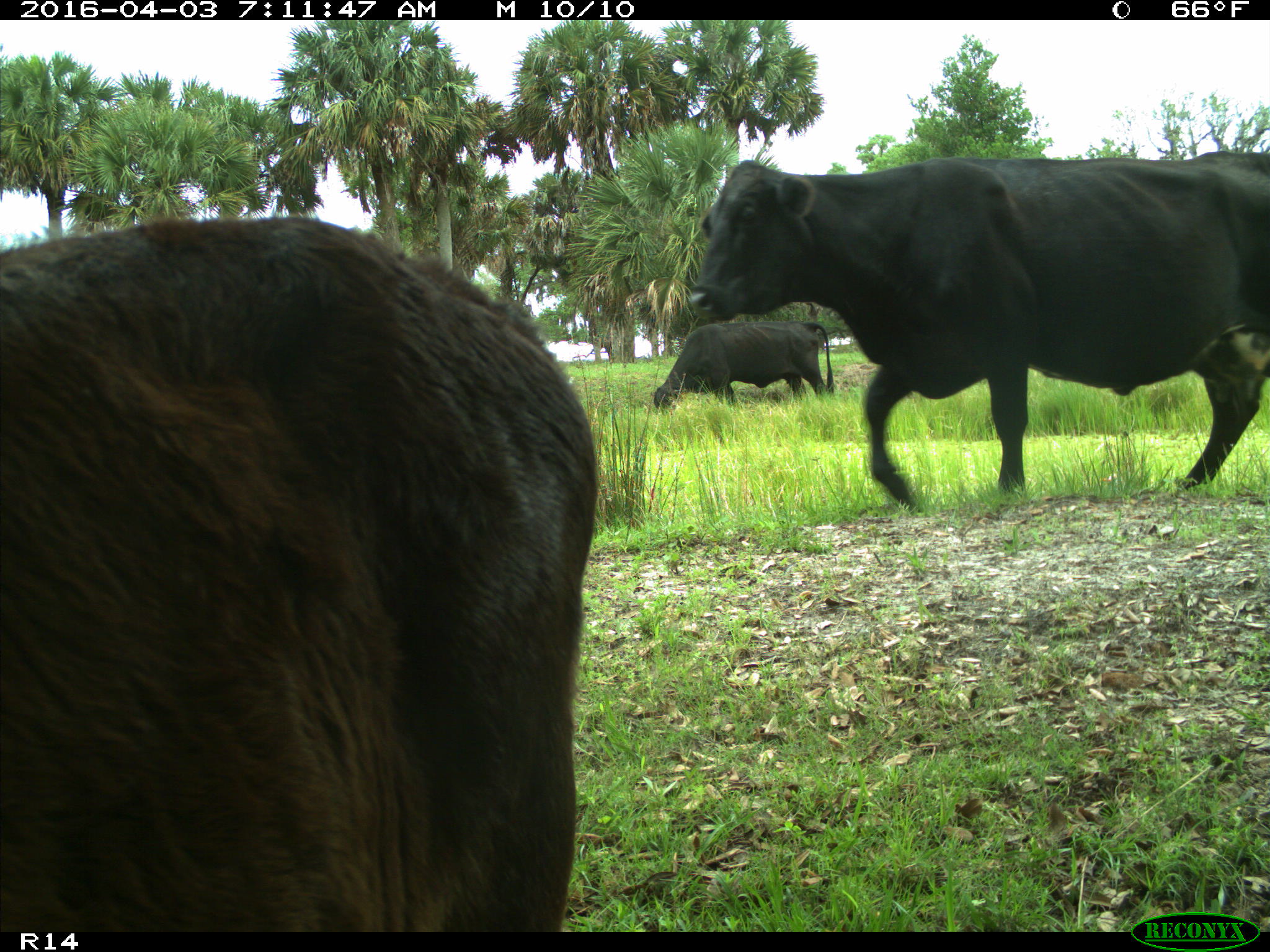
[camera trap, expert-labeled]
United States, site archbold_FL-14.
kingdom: Animalia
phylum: Chordata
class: Mammalia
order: Artiodactyla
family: Bovidae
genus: Bos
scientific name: Bos taurus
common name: domestic cow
Bos taurus (domestic cow).